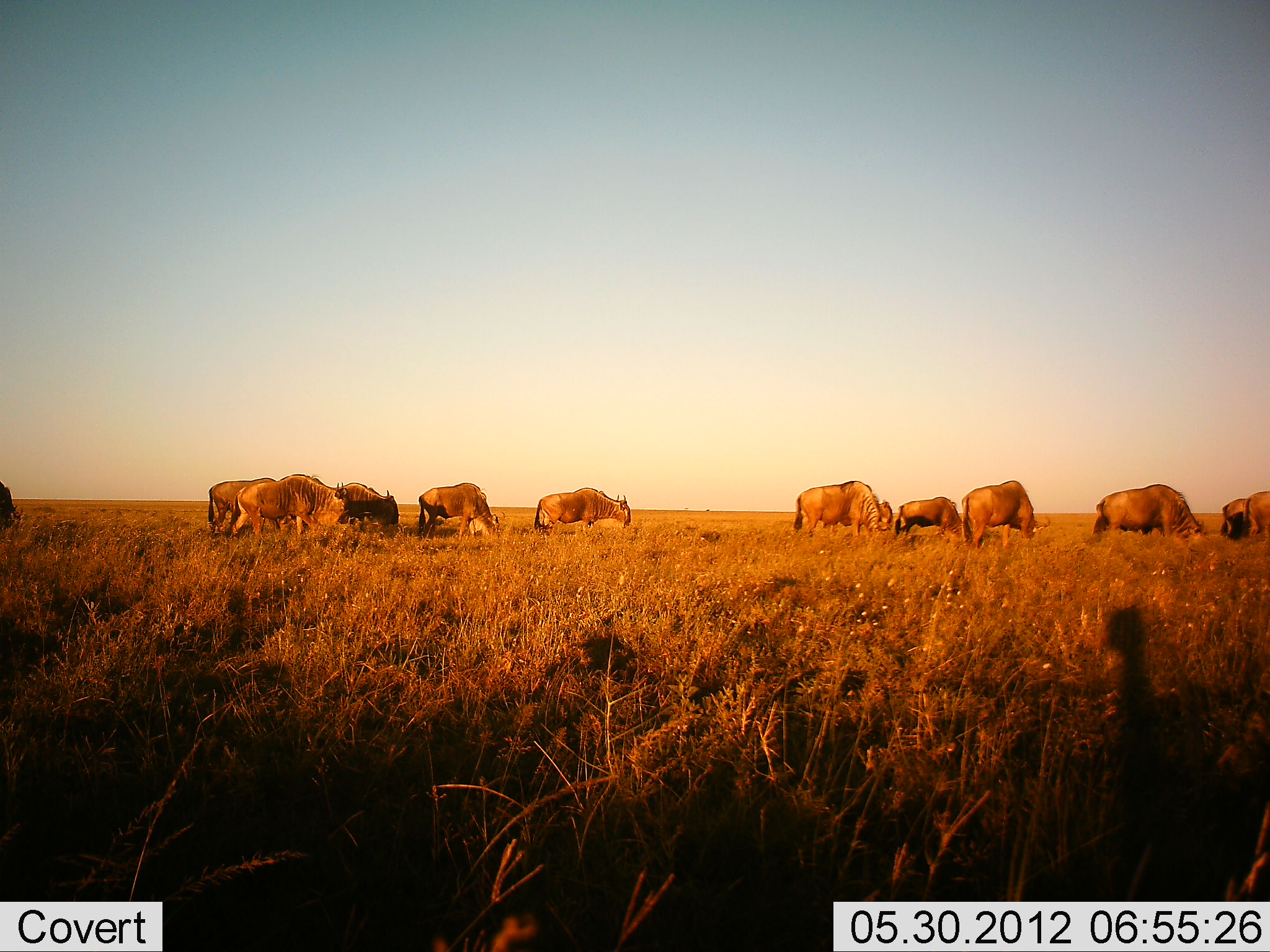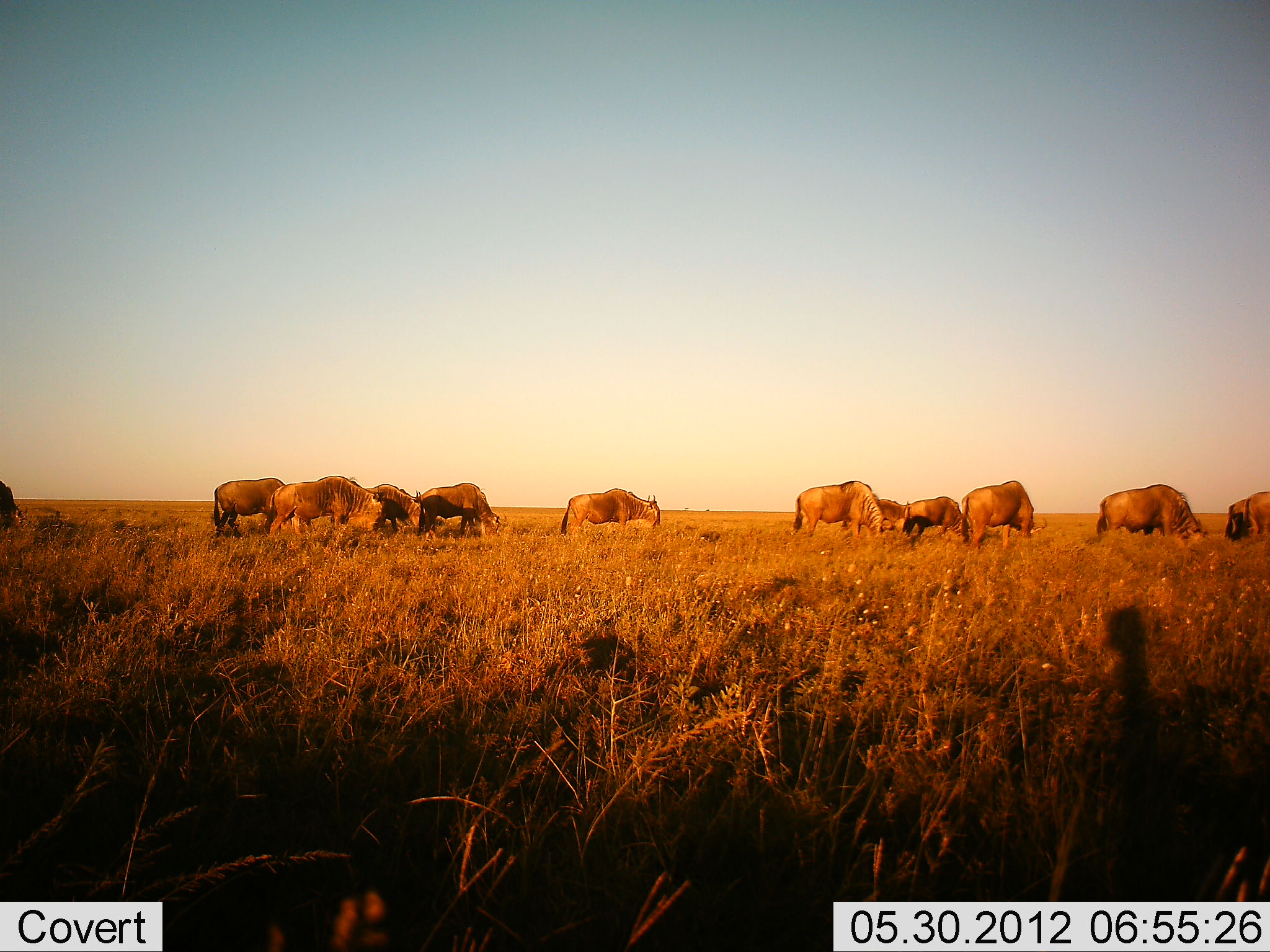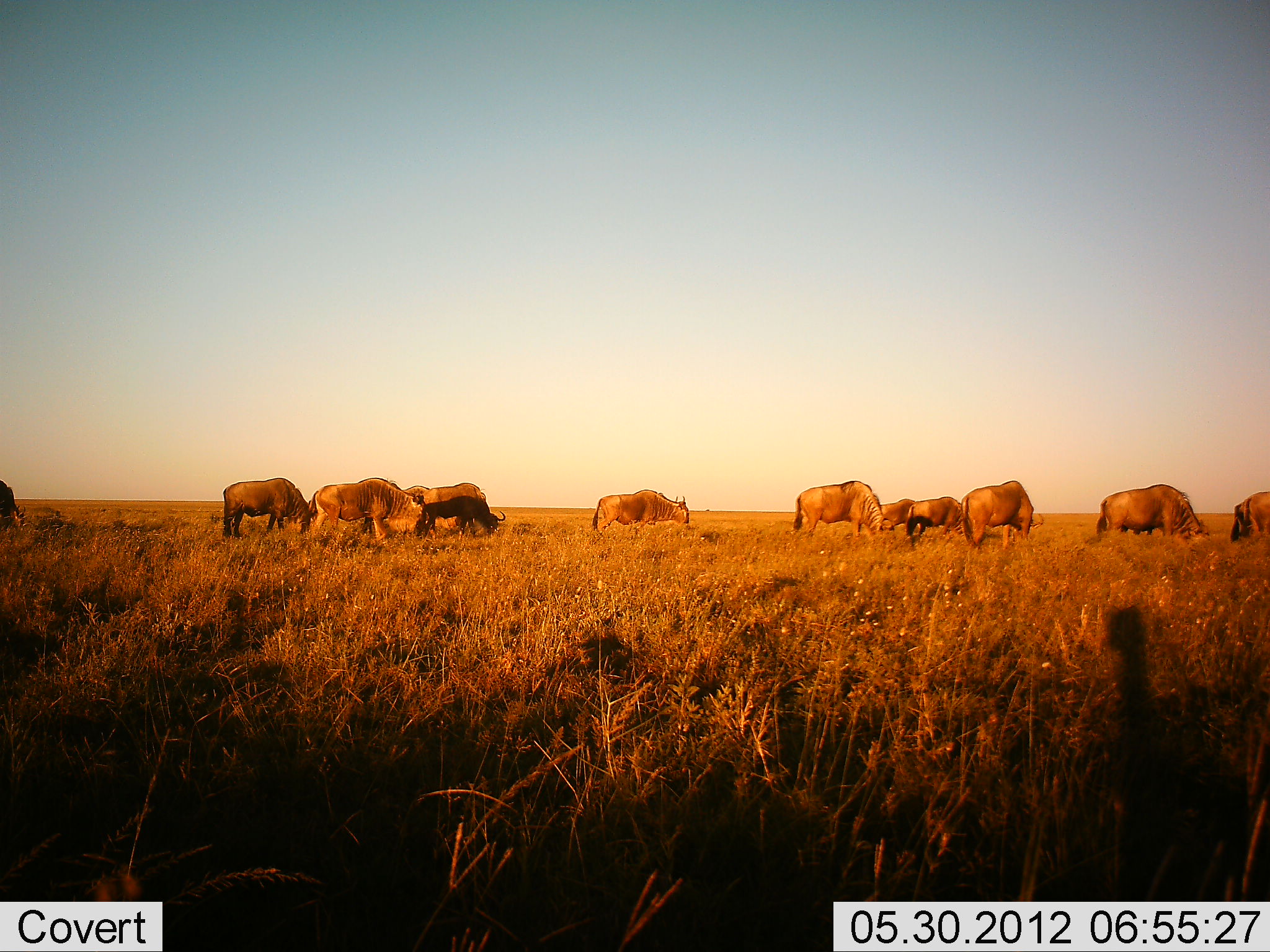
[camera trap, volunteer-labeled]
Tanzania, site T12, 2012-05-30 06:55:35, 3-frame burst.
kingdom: Animalia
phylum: Chordata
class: Mammalia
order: Artiodactyla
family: Bovidae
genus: Connochaetes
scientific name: Connochaetes taurinus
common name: blue wildebeest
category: wildebeest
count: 11-50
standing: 50%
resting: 0%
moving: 60%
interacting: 0%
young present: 10%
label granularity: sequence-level